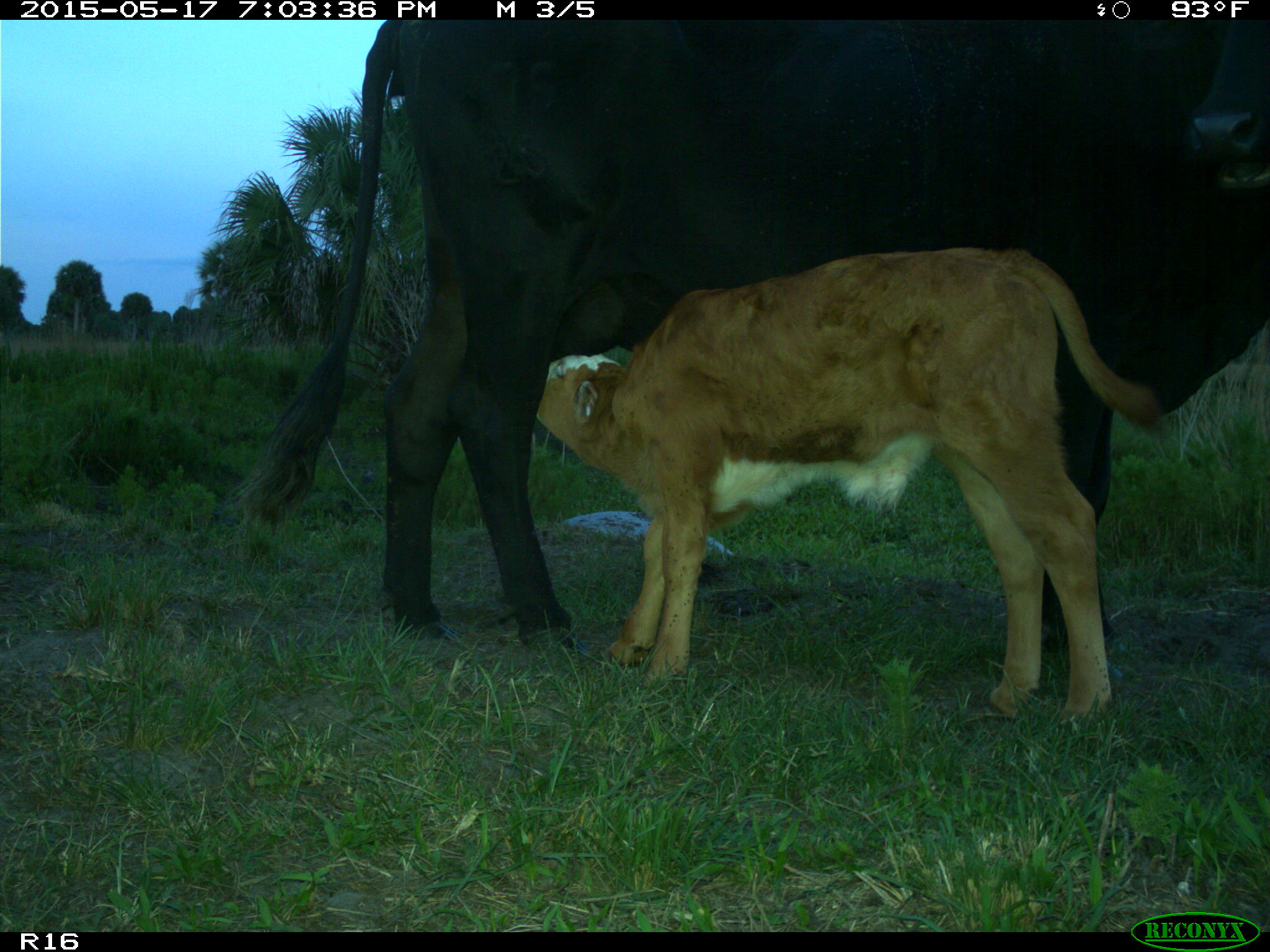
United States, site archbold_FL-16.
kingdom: Animalia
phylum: Chordata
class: Mammalia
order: Artiodactyla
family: Bovidae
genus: Bos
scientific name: Bos taurus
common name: domestic cow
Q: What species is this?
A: Bos taurus (domestic cow).